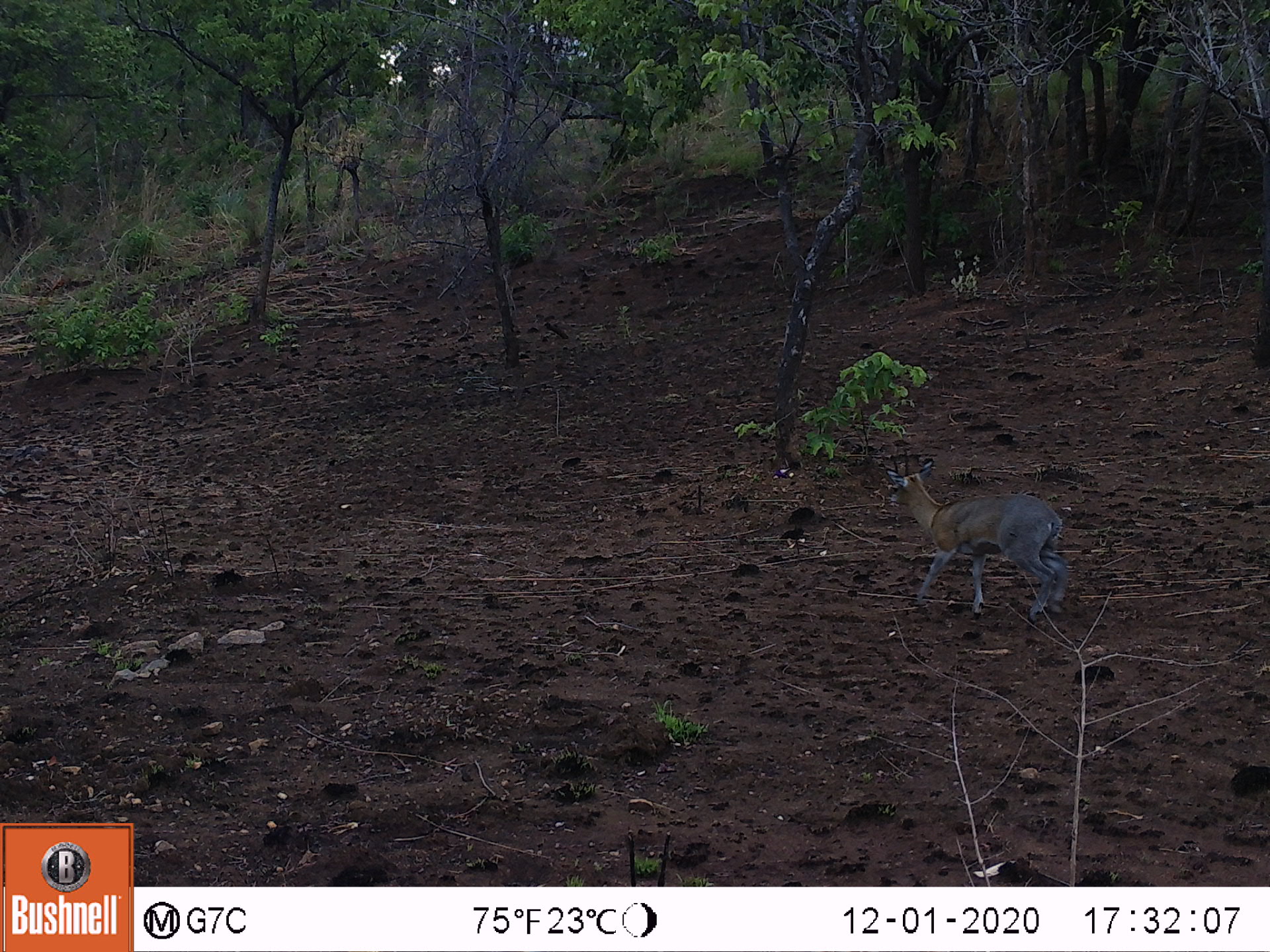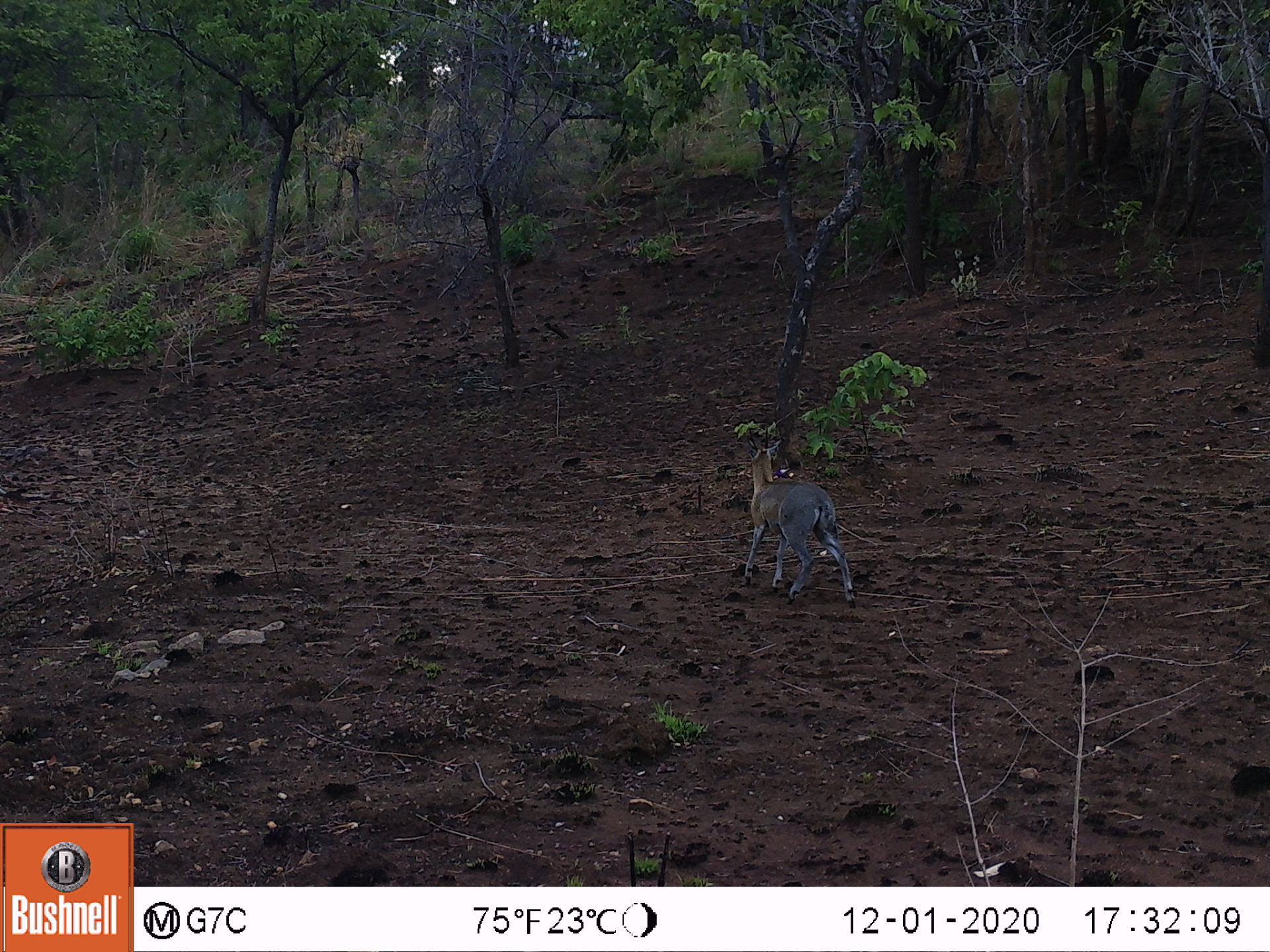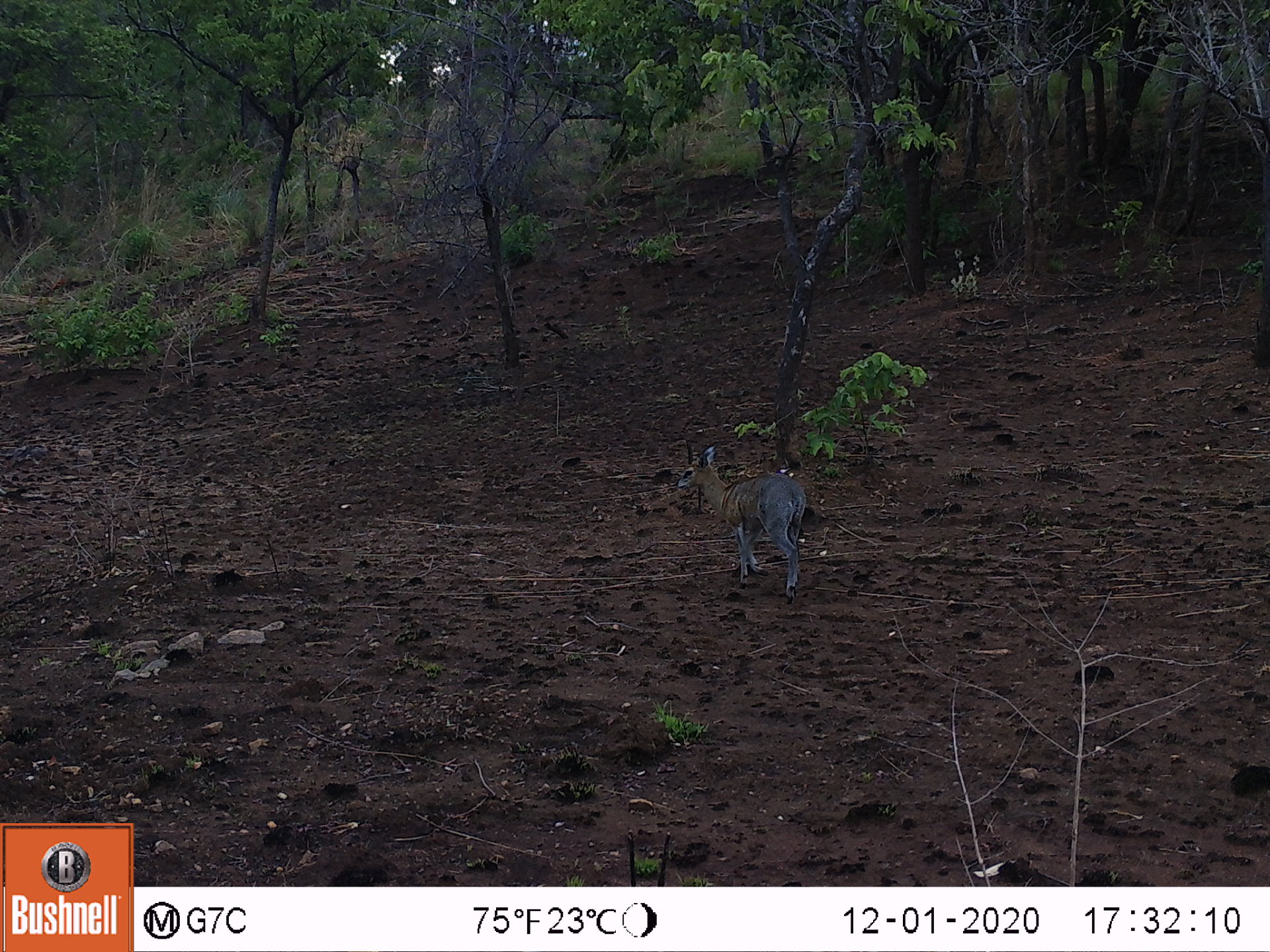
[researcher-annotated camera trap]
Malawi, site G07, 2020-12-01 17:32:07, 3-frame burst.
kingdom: Animalia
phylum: Chordata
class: Mammalia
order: Artiodactyla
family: Bovidae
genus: Oreotragus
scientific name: Oreotragus oreotragus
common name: klipspringer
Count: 1.